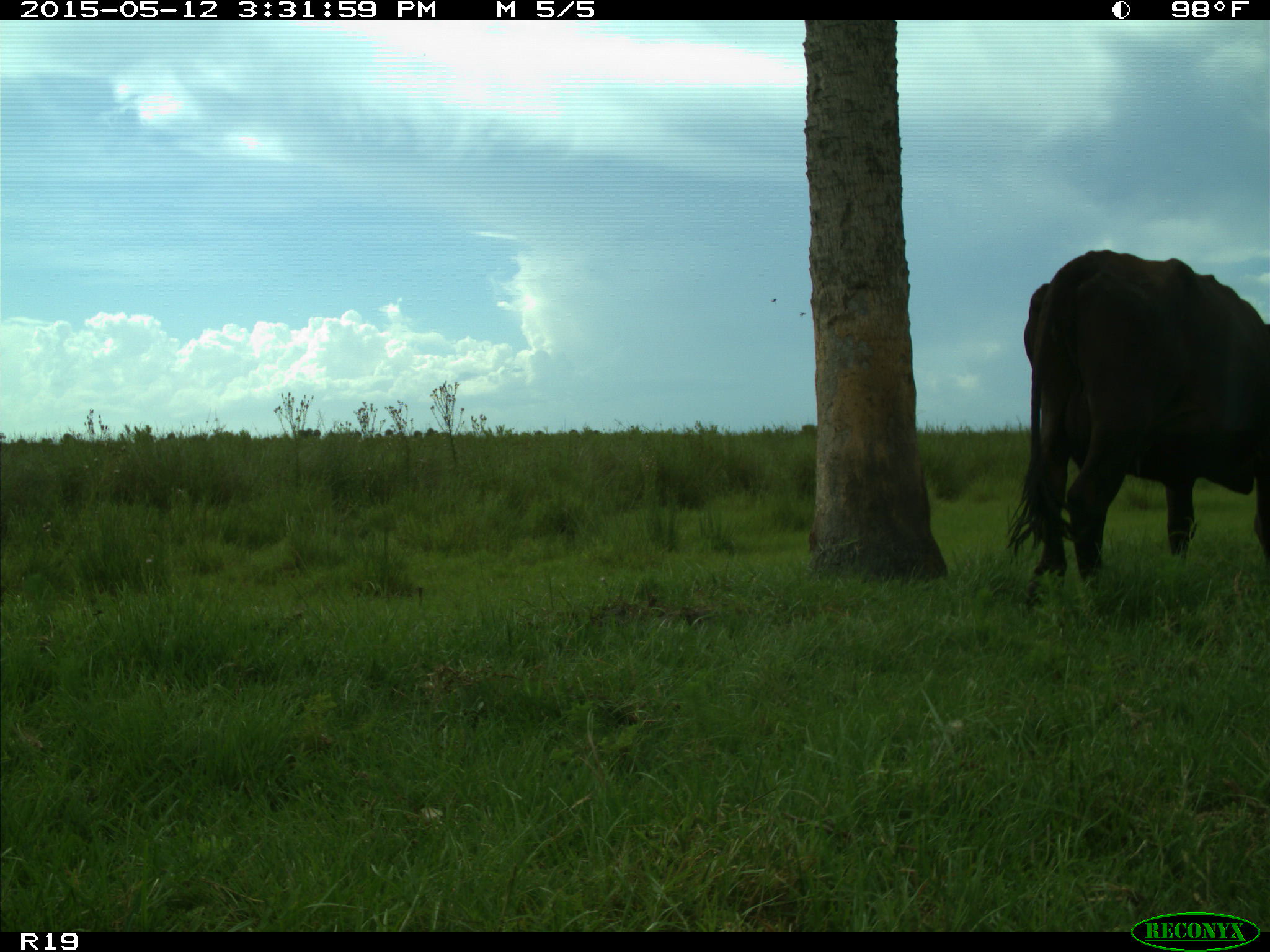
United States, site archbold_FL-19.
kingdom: Animalia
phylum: Chordata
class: Mammalia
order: Artiodactyla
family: Bovidae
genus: Bos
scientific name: Bos taurus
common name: domestic cow